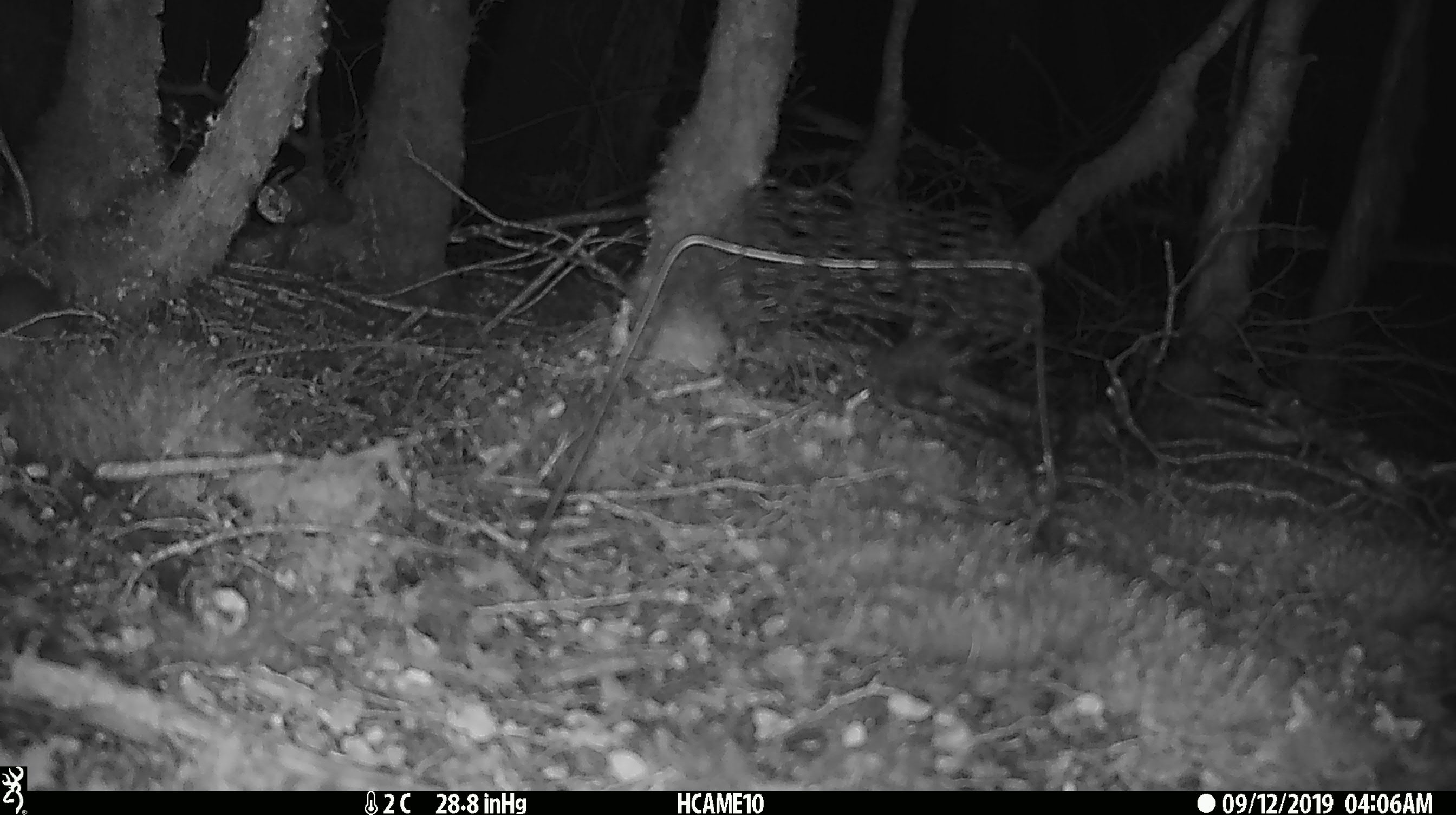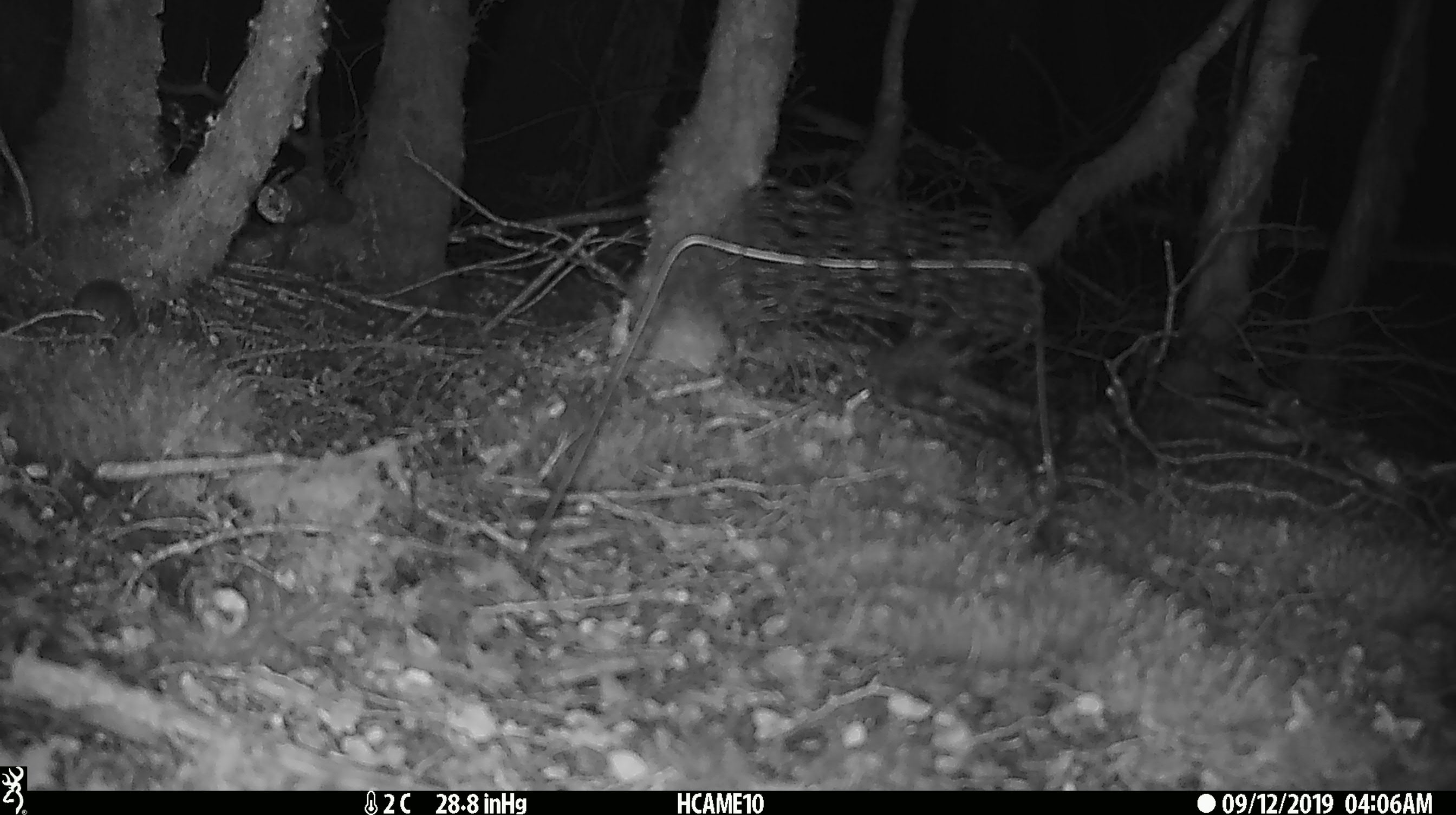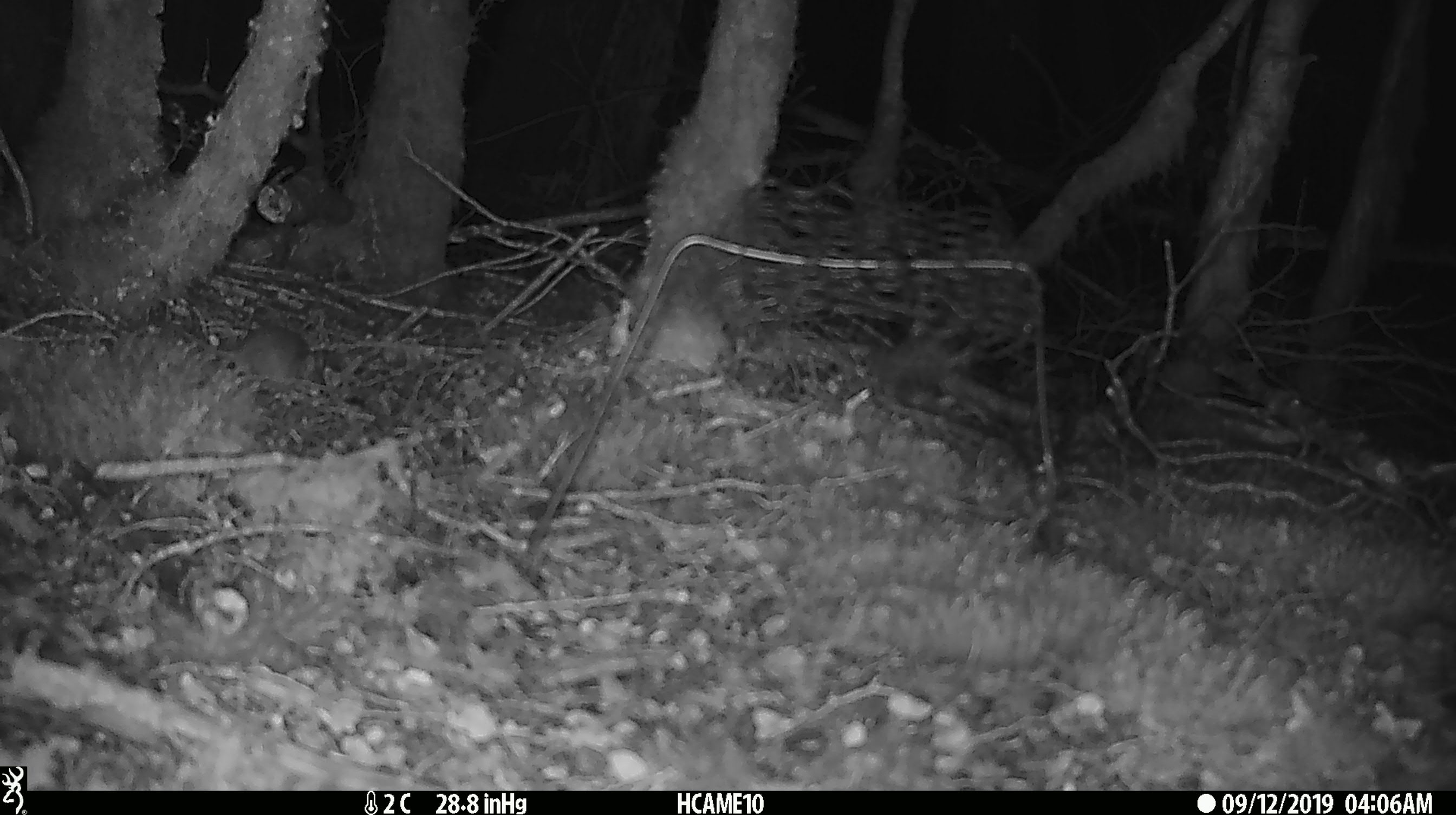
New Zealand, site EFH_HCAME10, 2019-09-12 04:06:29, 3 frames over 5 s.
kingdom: Animalia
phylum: Chordata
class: Mammalia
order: Rodentia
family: Muridae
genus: Mus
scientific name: Mus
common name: mouse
Mouse (Mus).